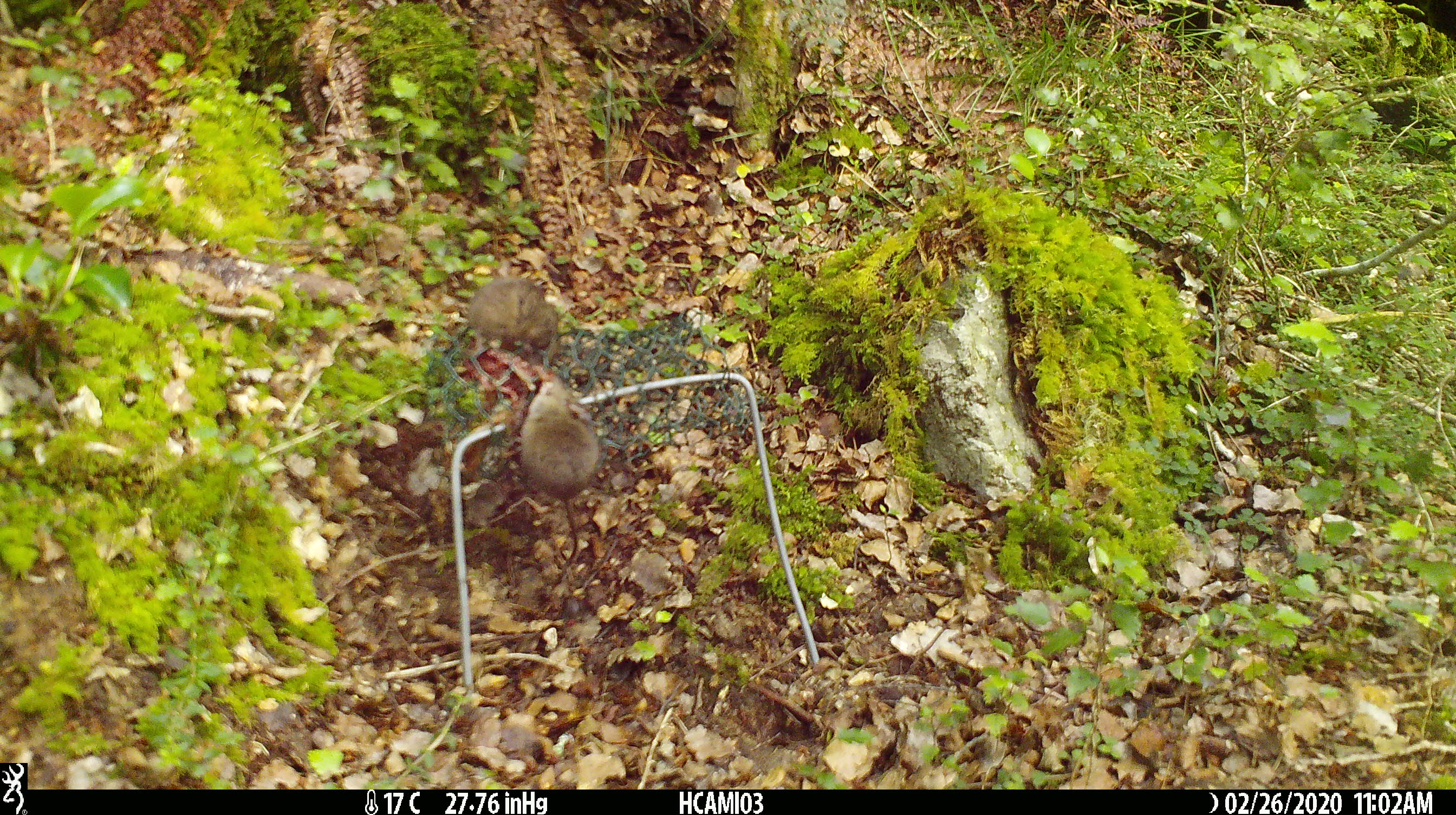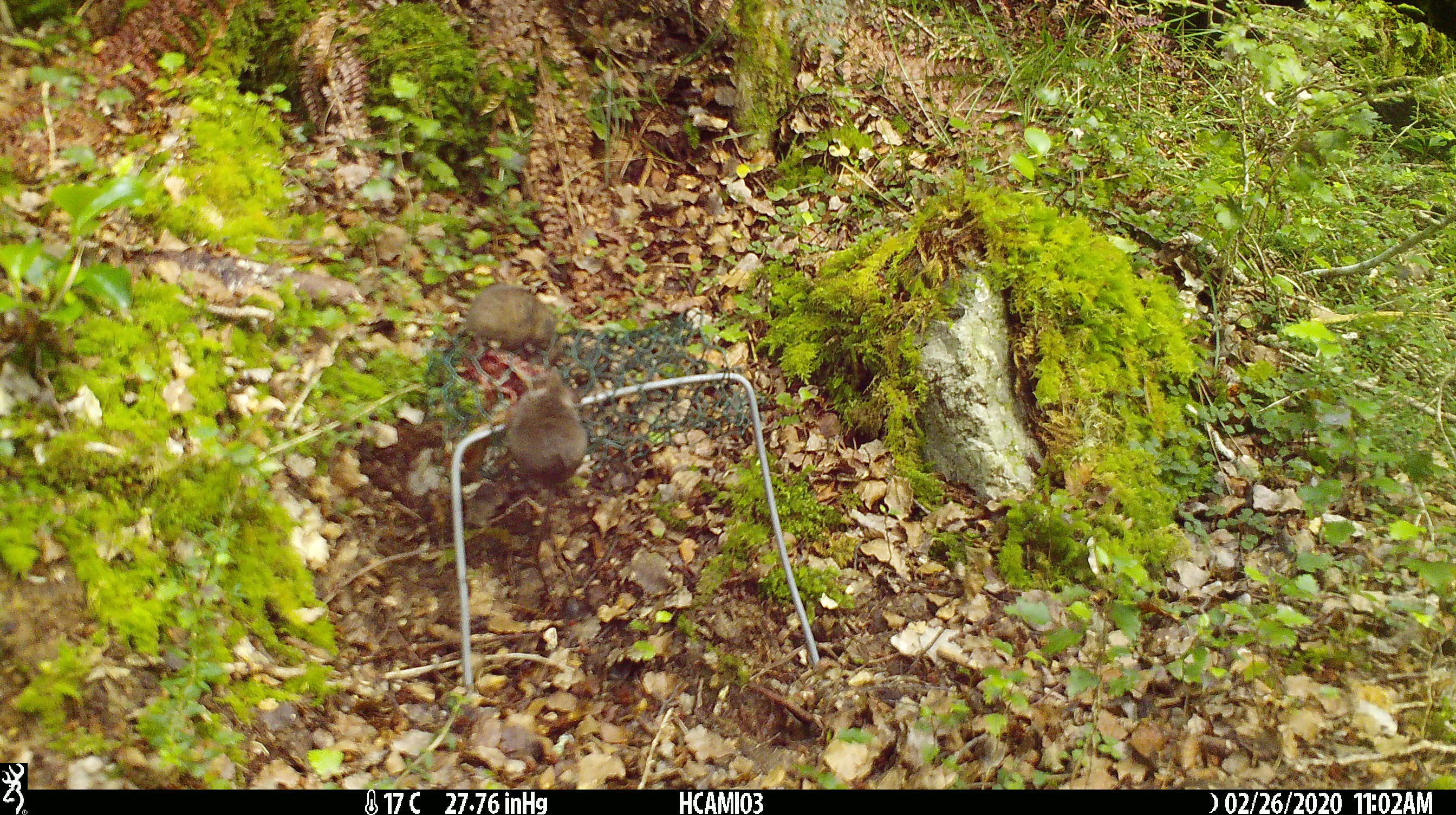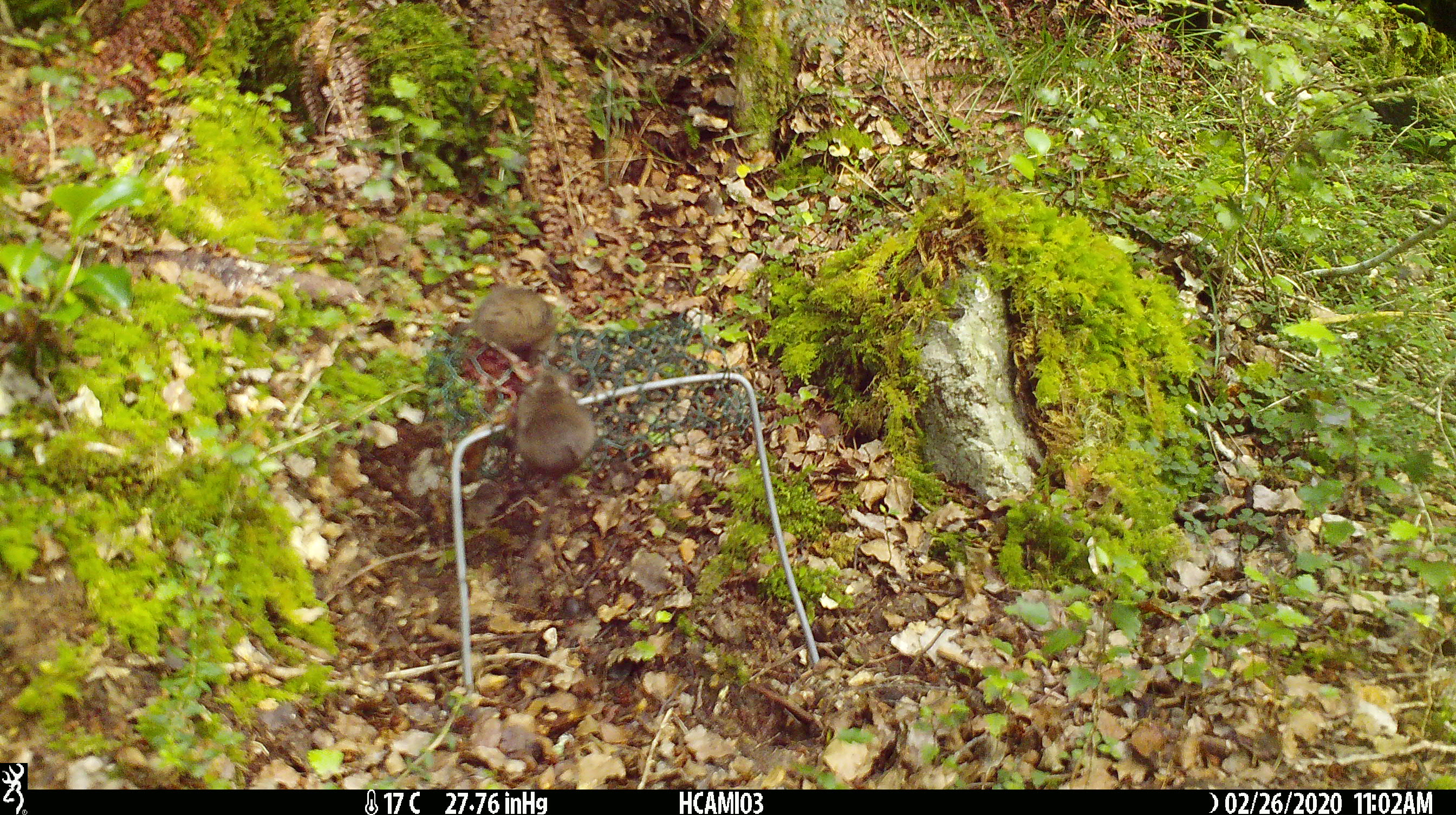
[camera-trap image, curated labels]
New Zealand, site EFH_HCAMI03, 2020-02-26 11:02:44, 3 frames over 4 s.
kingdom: Animalia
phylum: Chordata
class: Mammalia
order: Rodentia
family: Muridae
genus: Mus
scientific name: Mus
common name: mouse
Mouse (Mus).